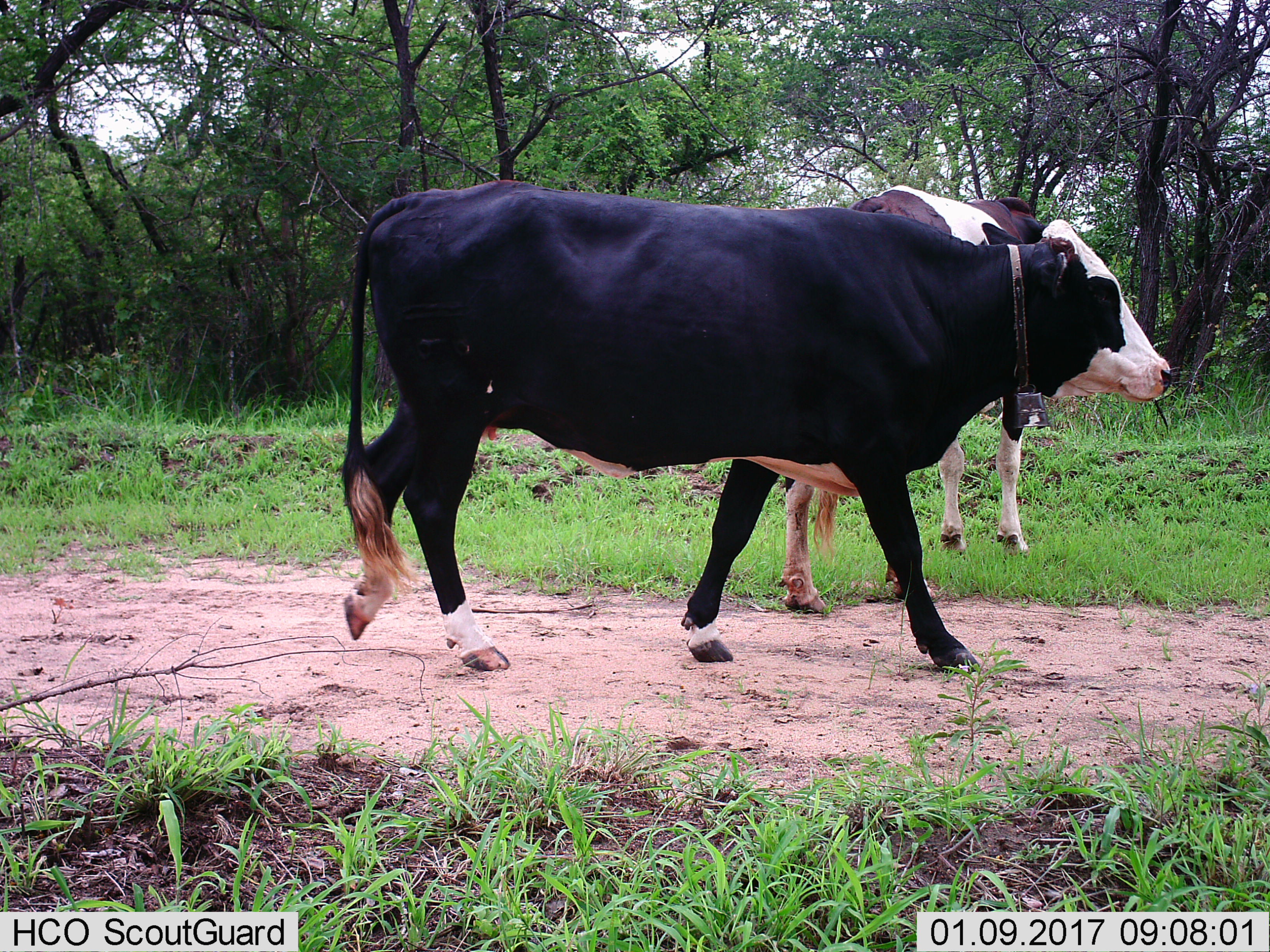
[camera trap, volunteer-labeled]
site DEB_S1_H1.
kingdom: Animalia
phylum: Chordata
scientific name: Vertebrata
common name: domestic animal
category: domesticanimal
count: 2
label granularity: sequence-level